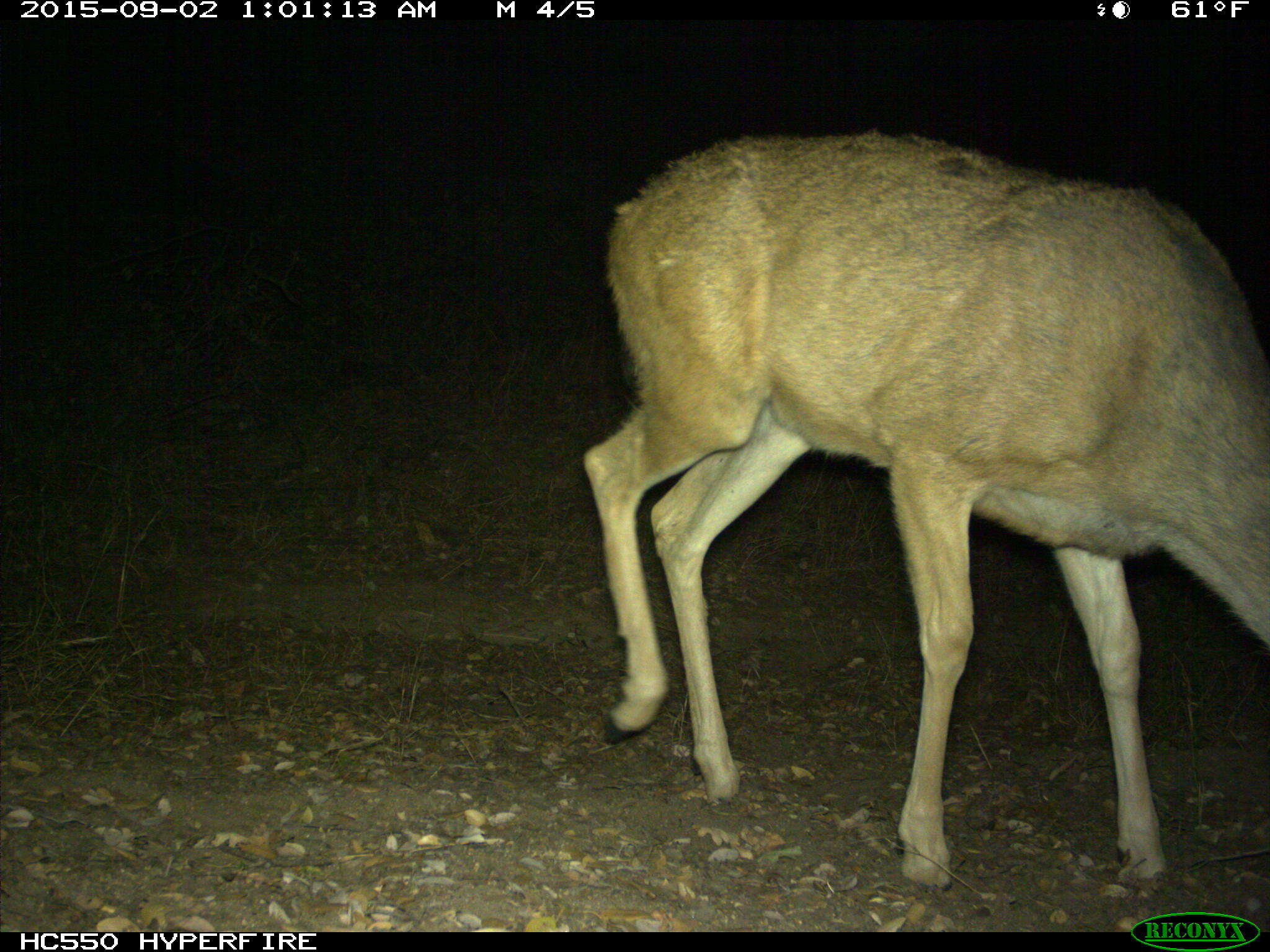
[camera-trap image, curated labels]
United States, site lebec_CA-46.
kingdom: Animalia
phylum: Chordata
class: Mammalia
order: Artiodactyla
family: Cervidae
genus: Odocoileus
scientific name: Odocoileus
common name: deer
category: unidentified deer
Unidentified deer (deer) (Odocoileus).